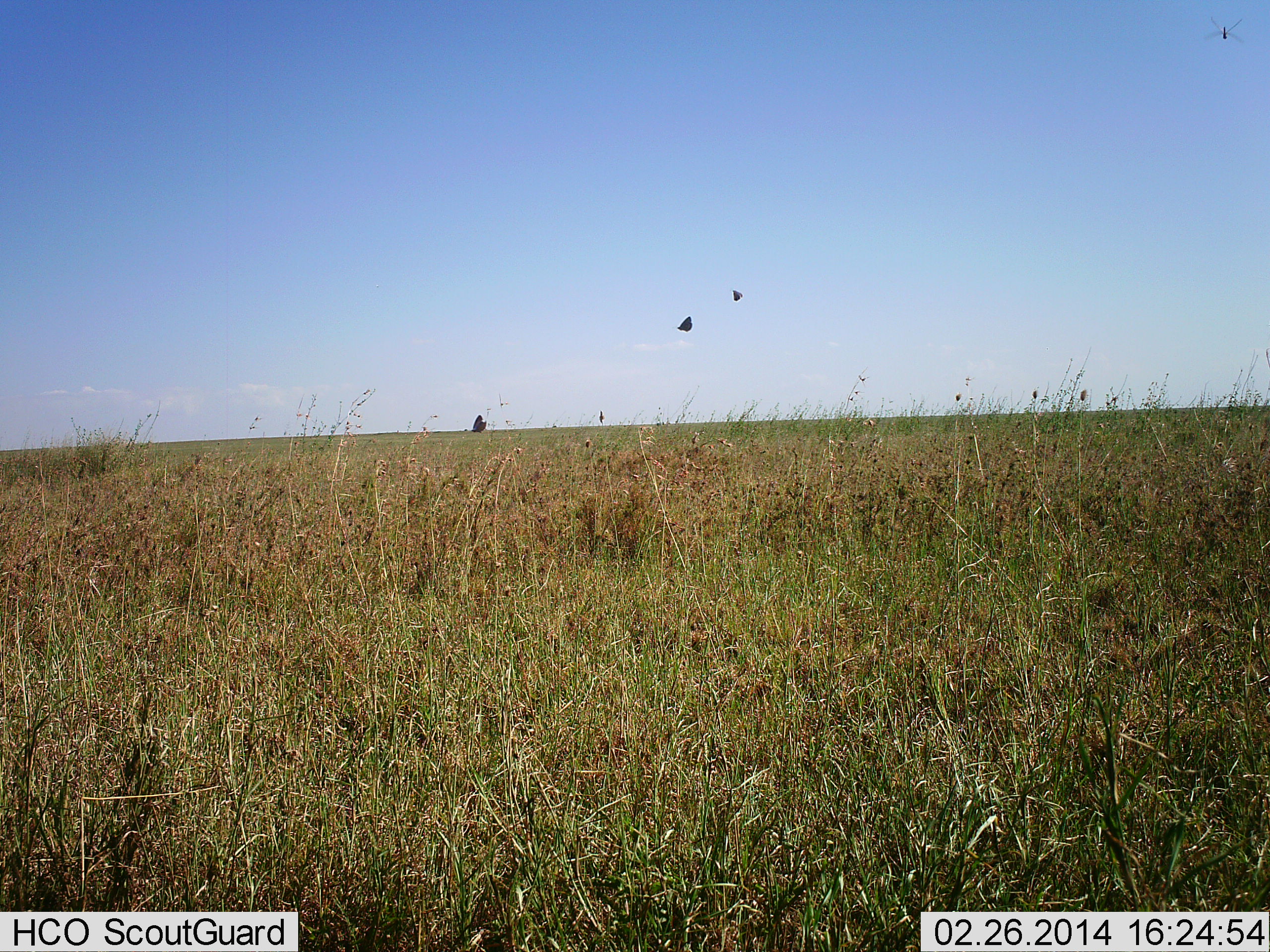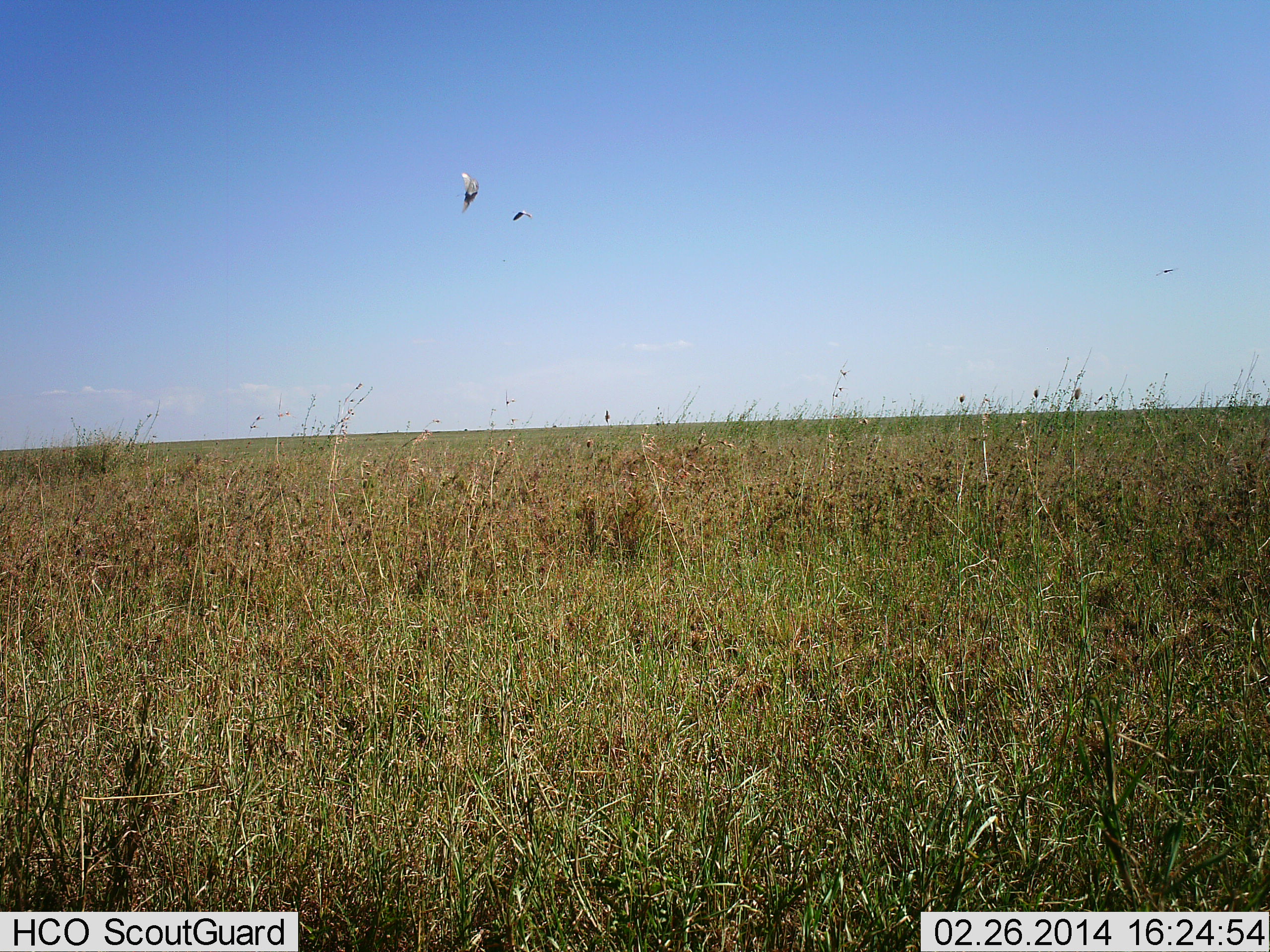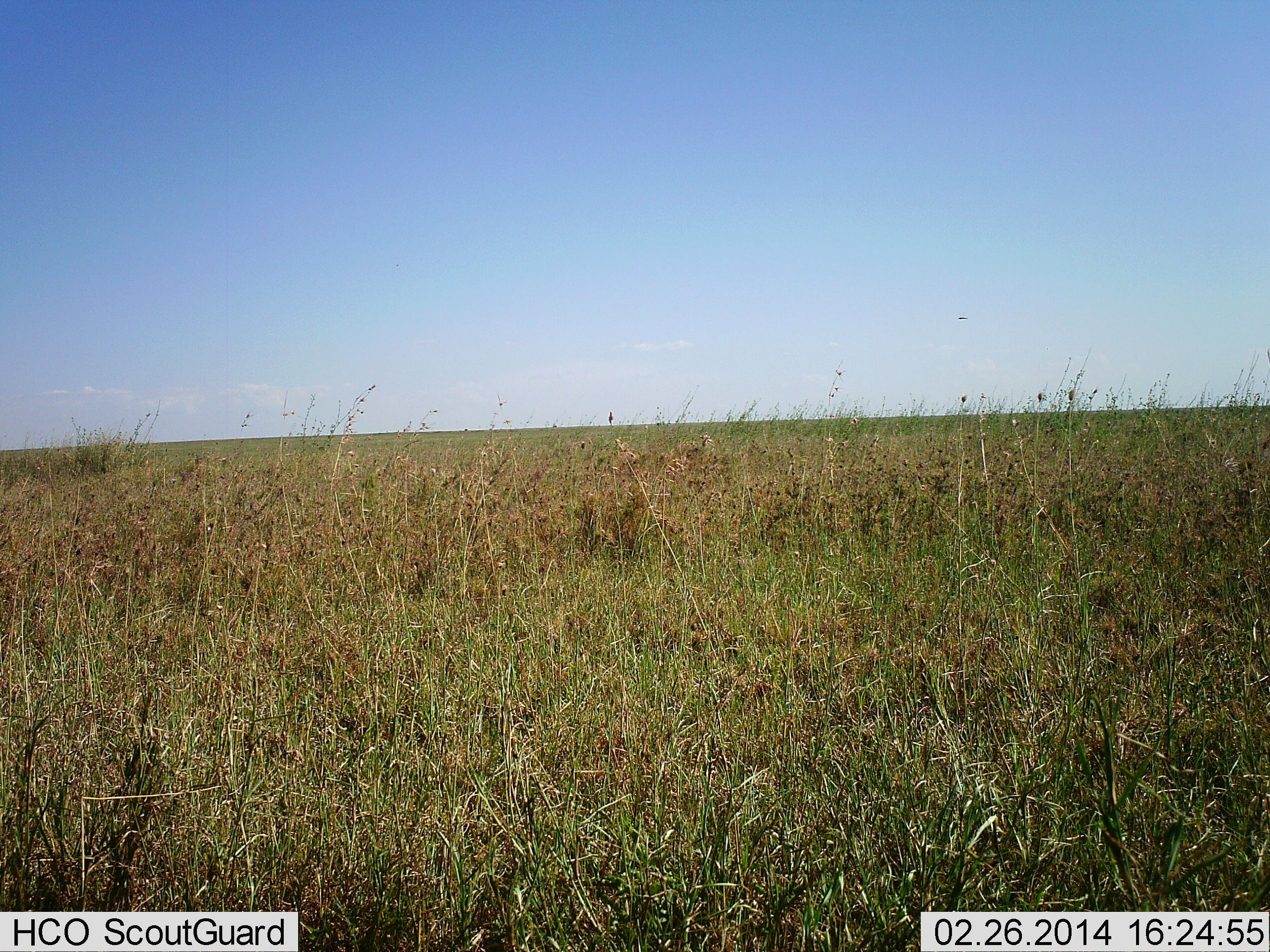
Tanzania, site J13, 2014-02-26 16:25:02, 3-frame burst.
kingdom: Animalia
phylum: Chordata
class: Aves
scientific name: Aves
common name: bird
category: otherbird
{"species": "otherbird (bird) (Aves)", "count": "3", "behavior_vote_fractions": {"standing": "0%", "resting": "0%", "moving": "100%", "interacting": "0%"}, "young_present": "0%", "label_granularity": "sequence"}